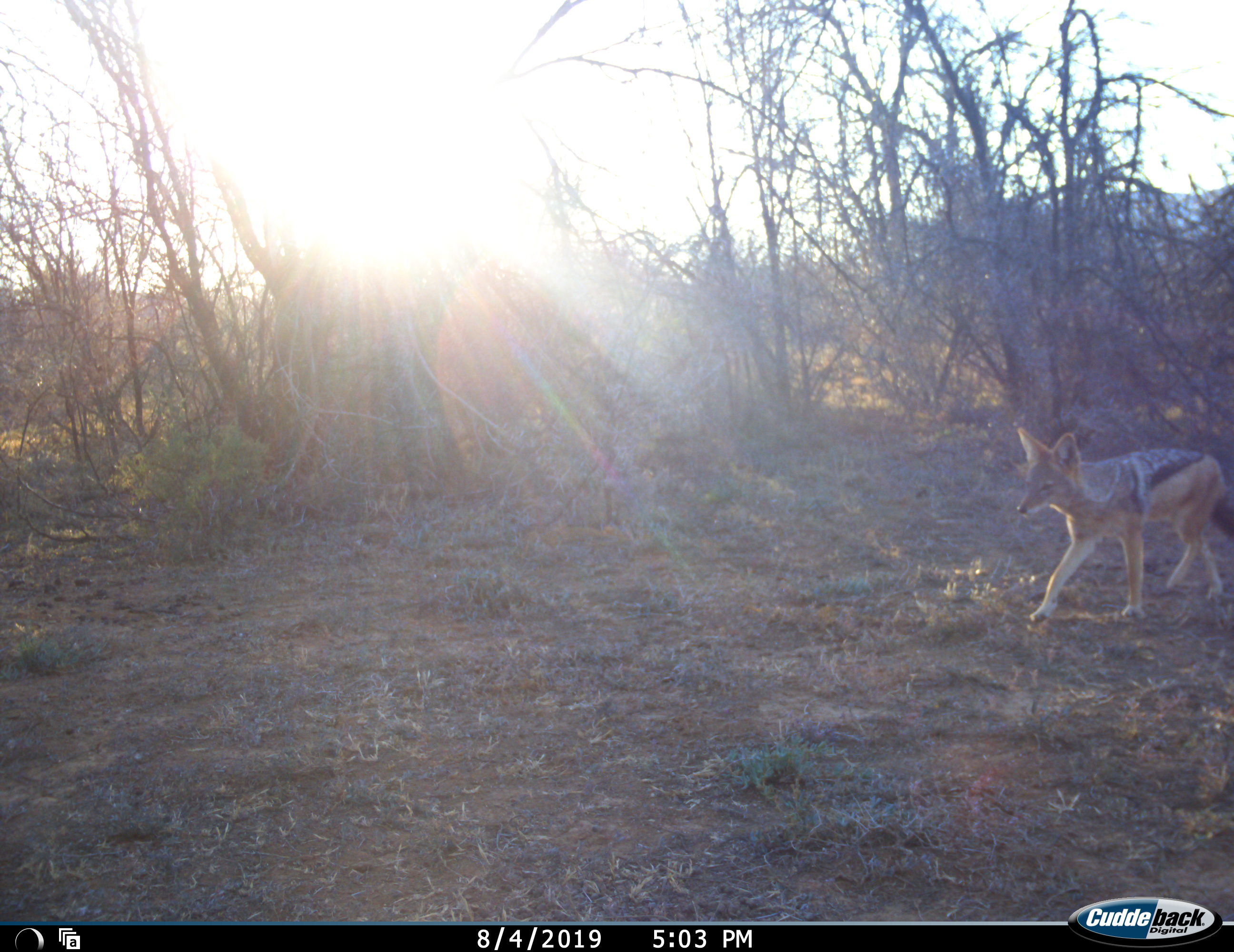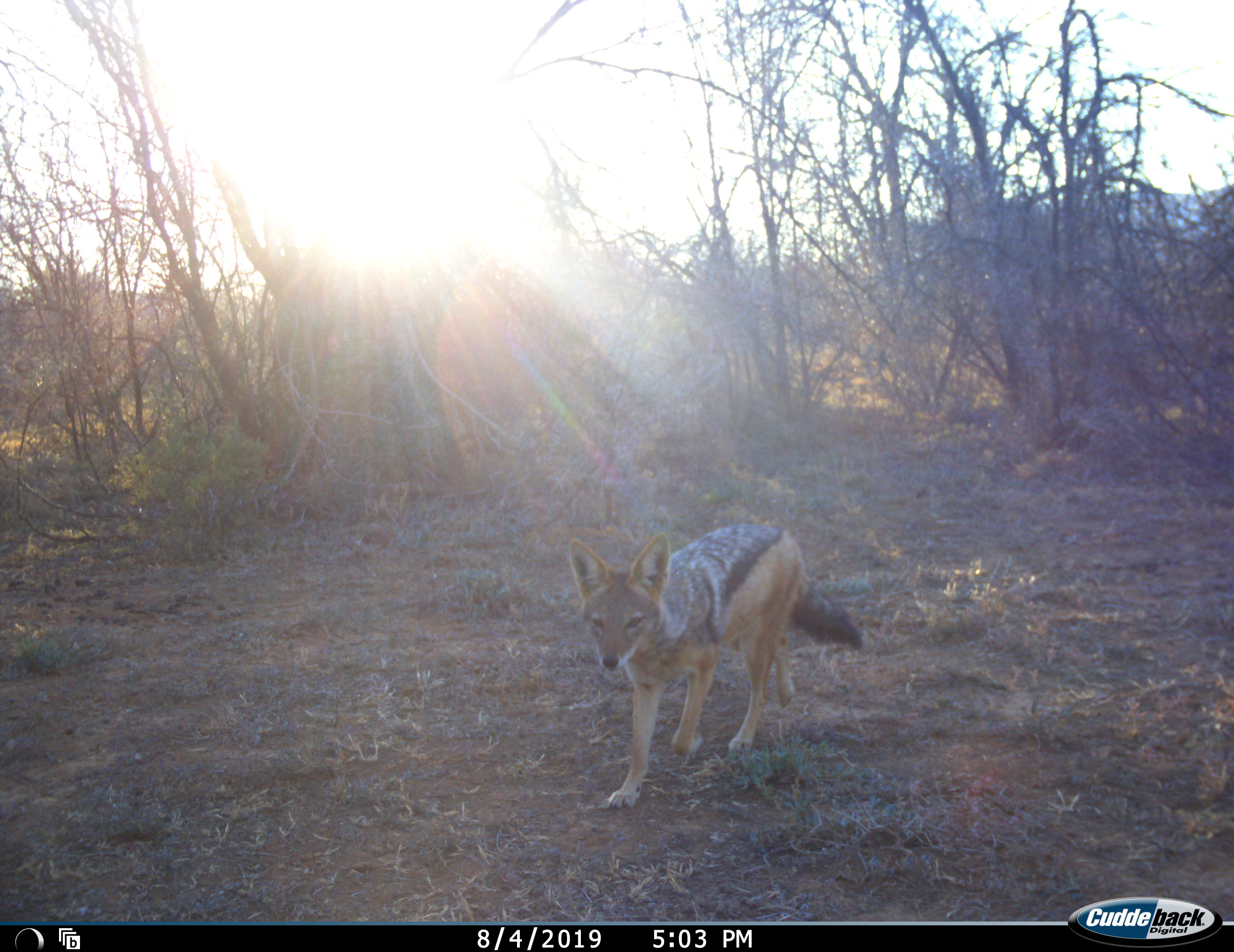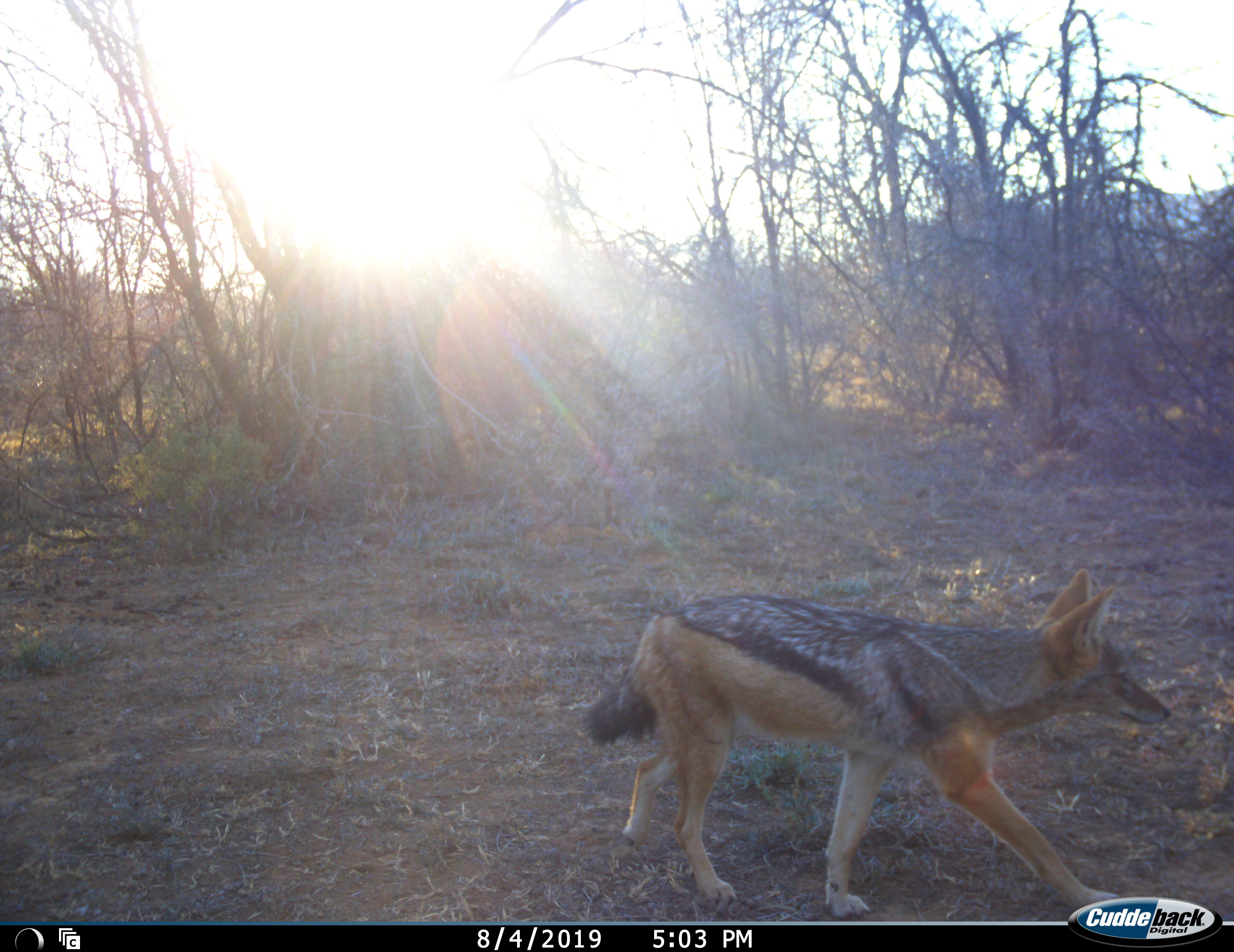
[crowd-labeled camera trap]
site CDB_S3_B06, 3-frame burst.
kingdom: Animalia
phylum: Chordata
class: Mammalia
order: Carnivora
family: Canidae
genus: Lupulella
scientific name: Lupulella mesomelas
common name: black-backed jackal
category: jackalblackbacked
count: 1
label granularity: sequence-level